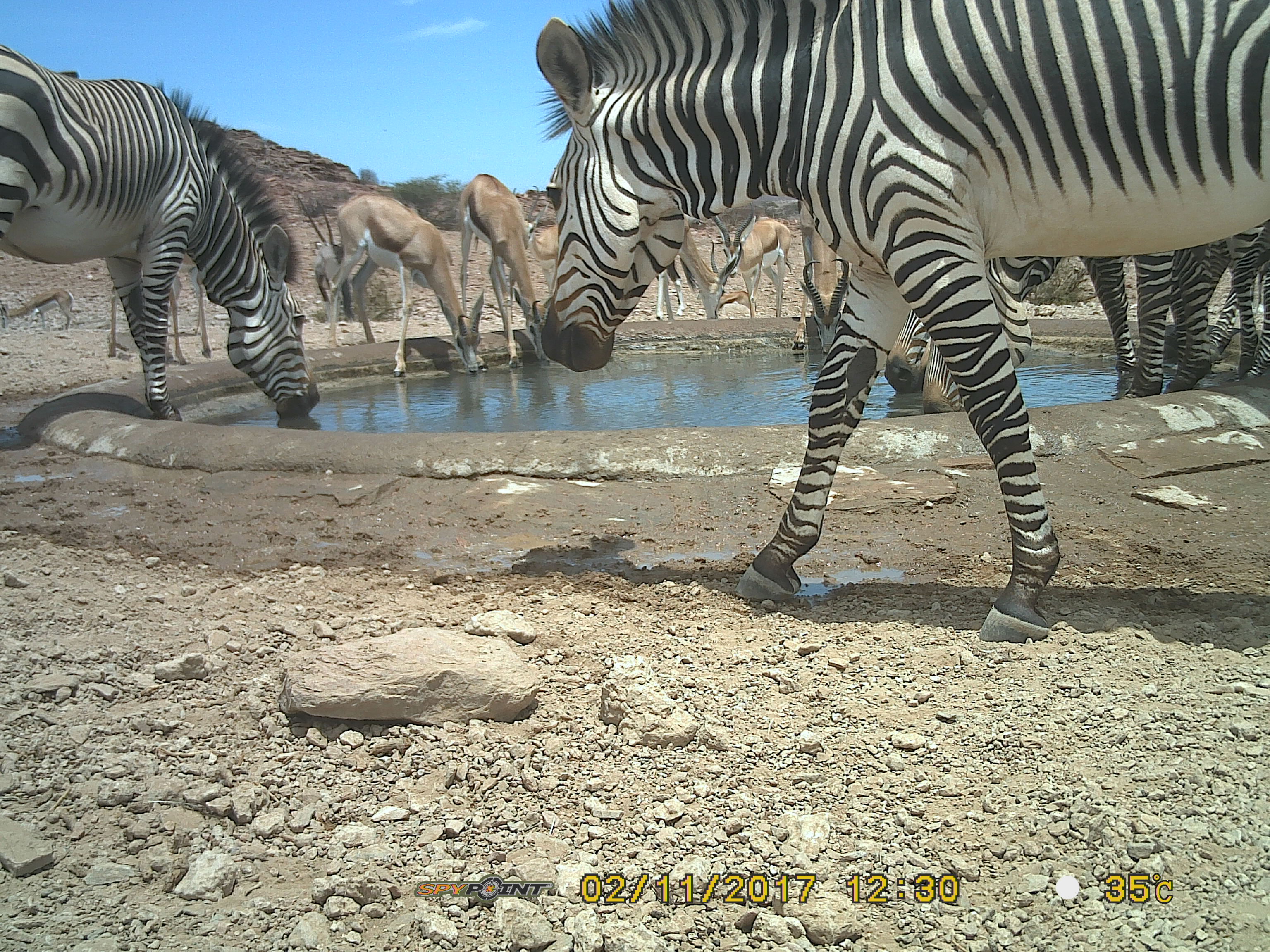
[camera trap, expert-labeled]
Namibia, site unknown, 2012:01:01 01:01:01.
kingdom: Animalia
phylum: Chordata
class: Mammalia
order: Perissodactyla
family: Equidae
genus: Equus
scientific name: Equus zebra hartmannae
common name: hartmann's mountain zebra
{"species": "Equus zebra hartmannae (hartmann's mountain zebra)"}